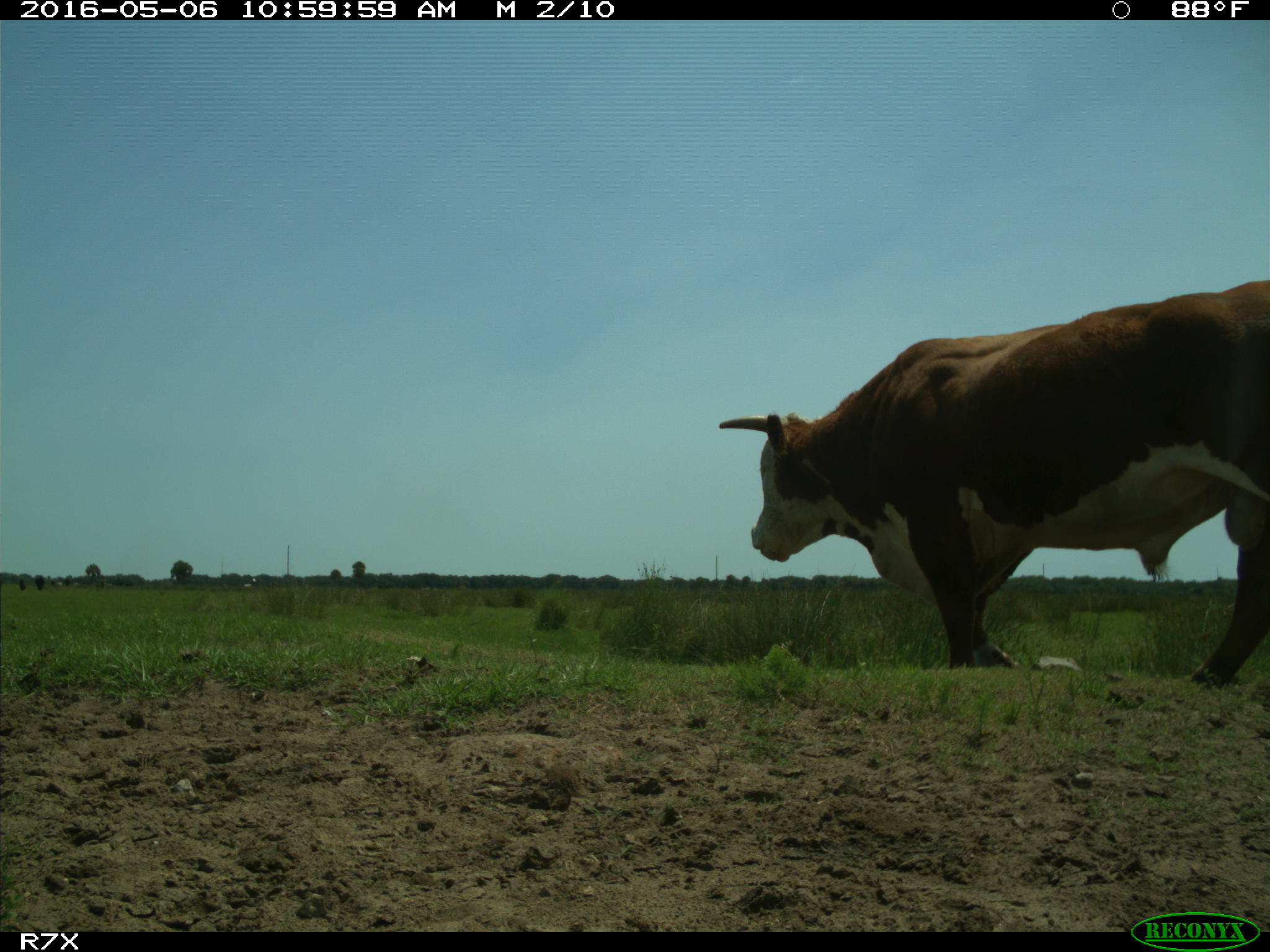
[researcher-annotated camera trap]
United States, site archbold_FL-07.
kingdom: Animalia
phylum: Chordata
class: Mammalia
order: Artiodactyla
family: Bovidae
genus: Bos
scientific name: Bos taurus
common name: domestic cow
Bos taurus (domestic cow).